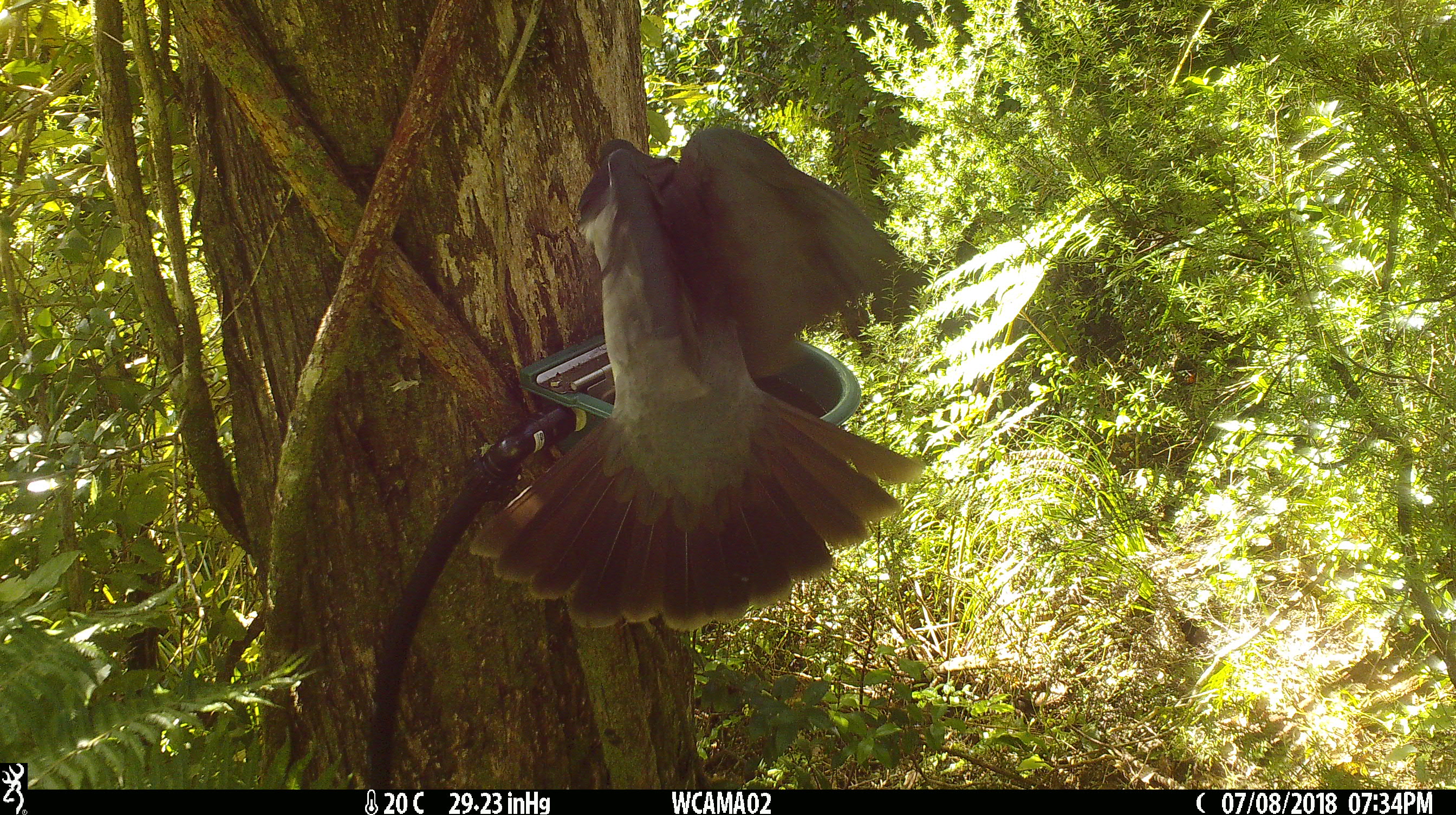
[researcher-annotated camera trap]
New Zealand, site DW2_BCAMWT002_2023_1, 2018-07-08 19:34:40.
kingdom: Animalia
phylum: Chordata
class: Aves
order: Columbiformes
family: Columbidae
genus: Hemiphaga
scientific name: Hemiphaga novaeseelandiae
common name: new zealand pigeon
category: kereru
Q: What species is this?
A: Kereru (new zealand pigeon) (Hemiphaga novaeseelandiae).